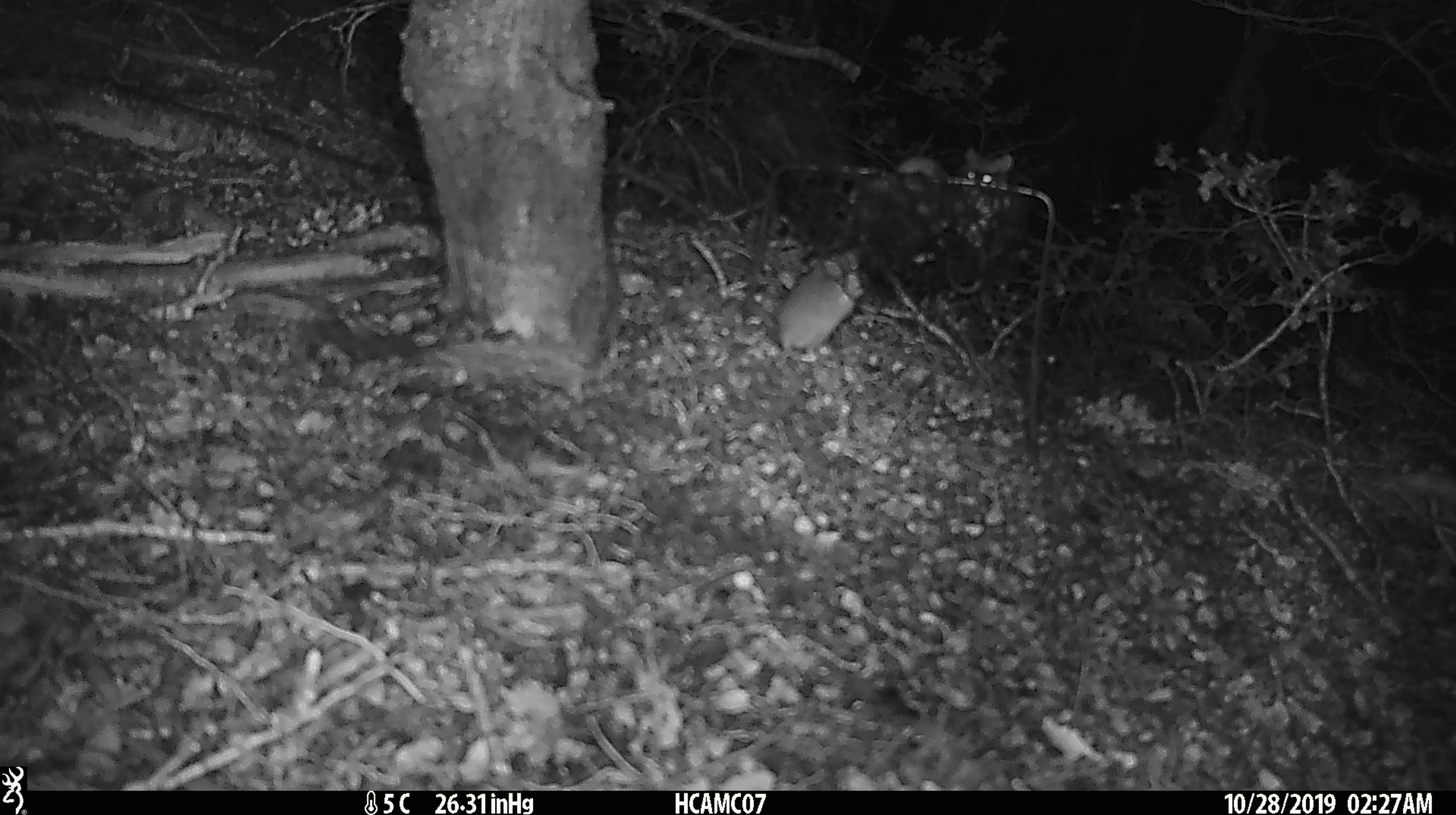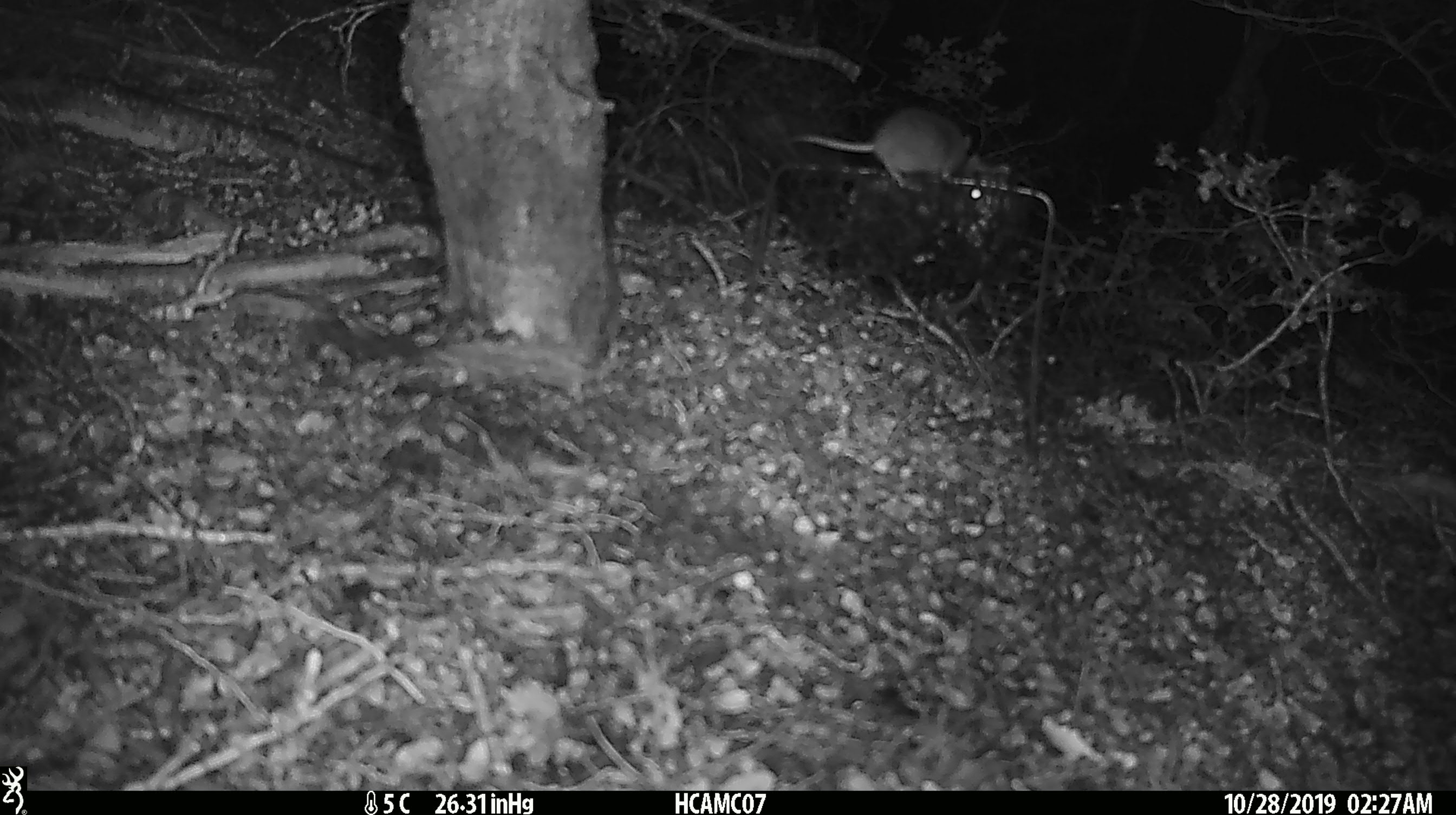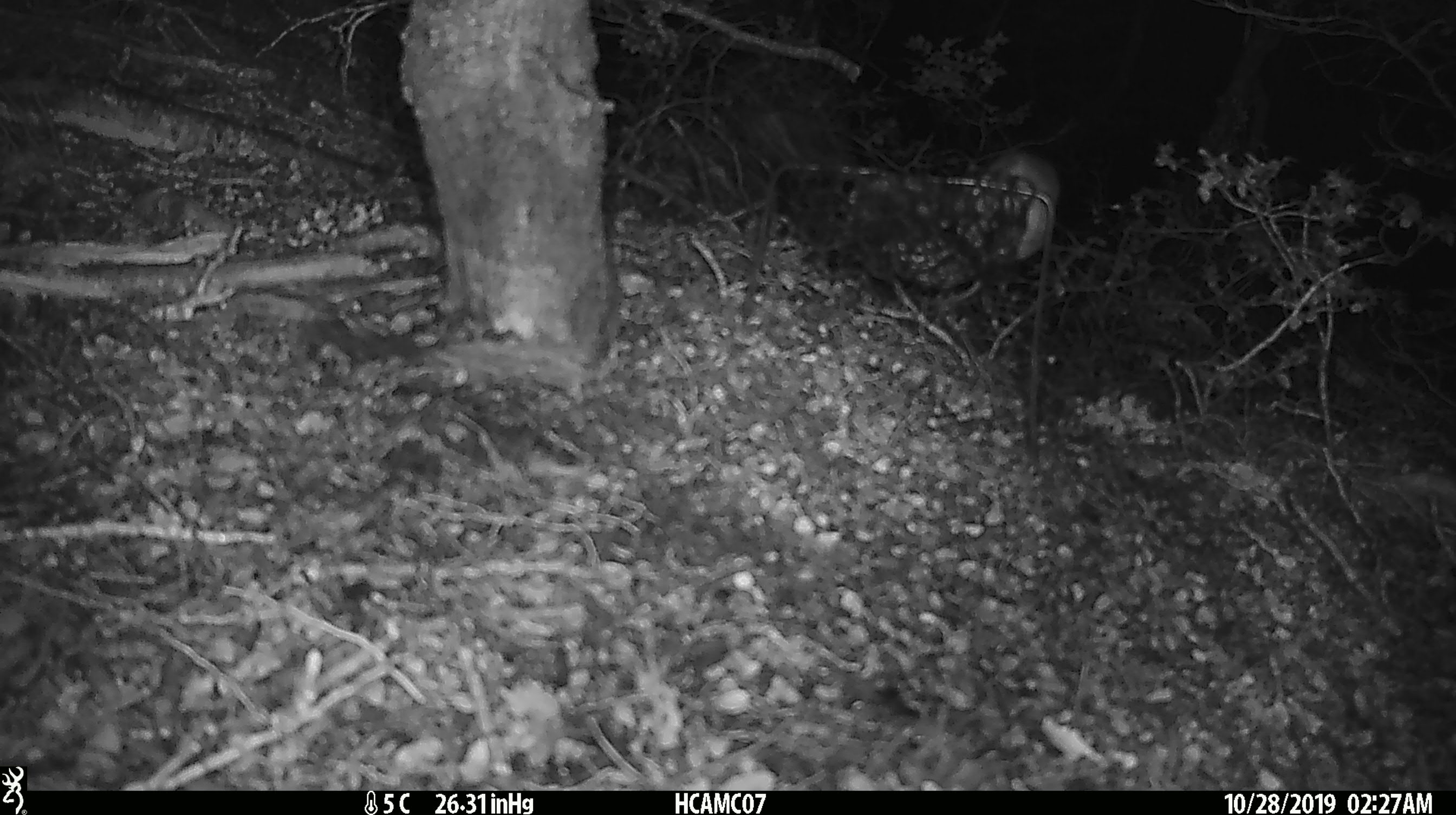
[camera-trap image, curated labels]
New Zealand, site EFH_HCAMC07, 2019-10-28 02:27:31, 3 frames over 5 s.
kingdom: Animalia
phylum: Chordata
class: Mammalia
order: Rodentia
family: Muridae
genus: Mus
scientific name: Mus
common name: mouse